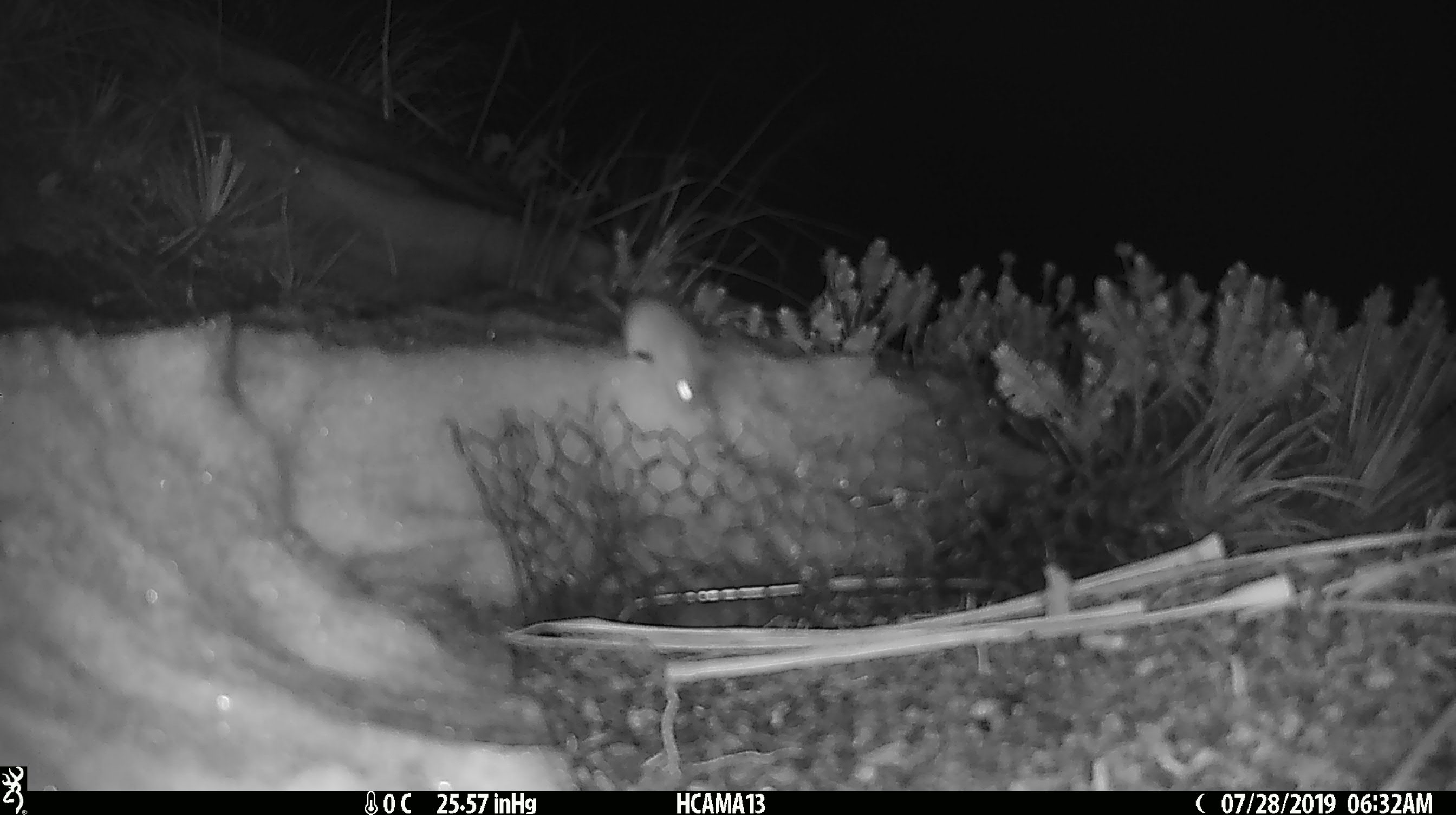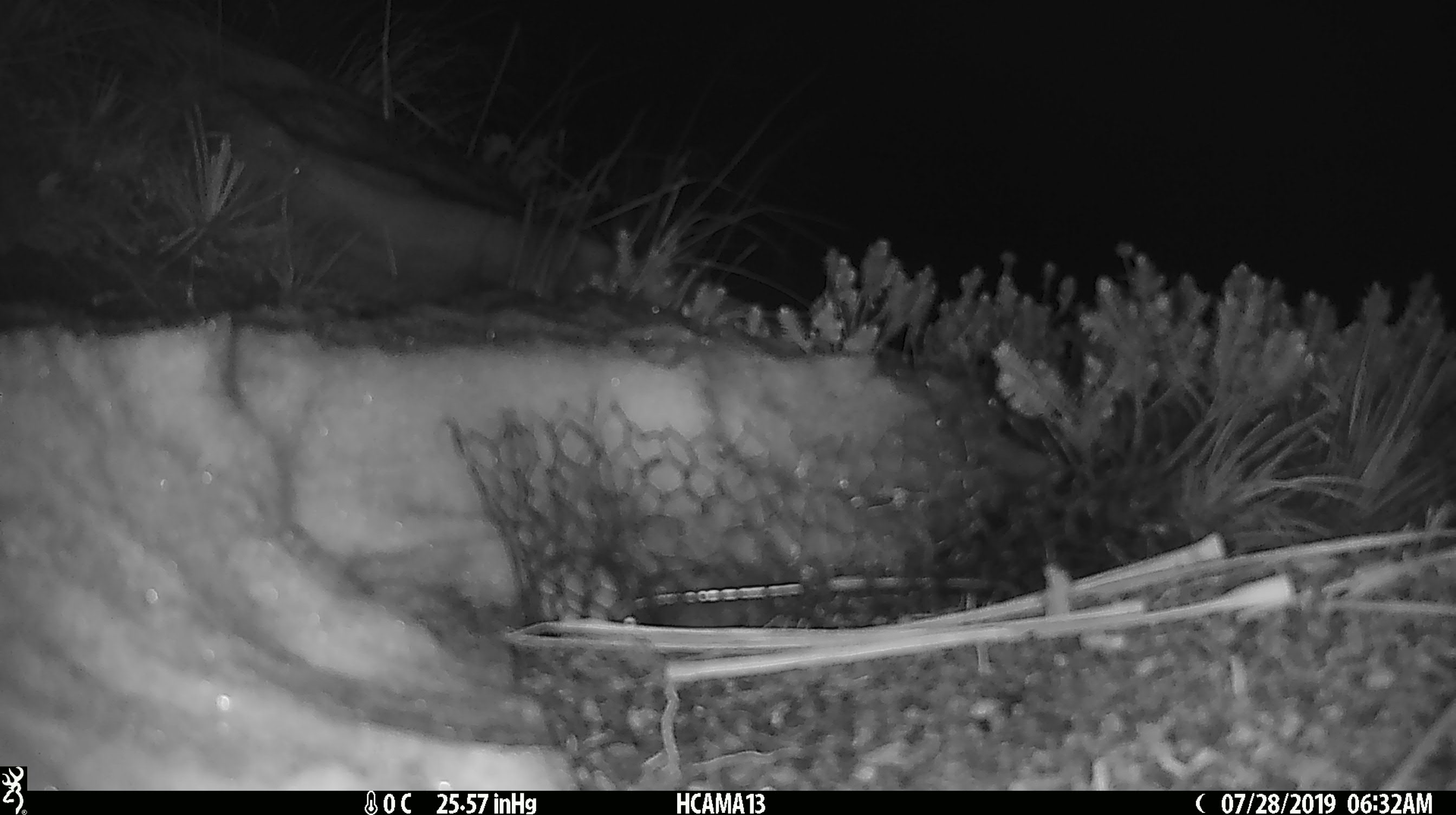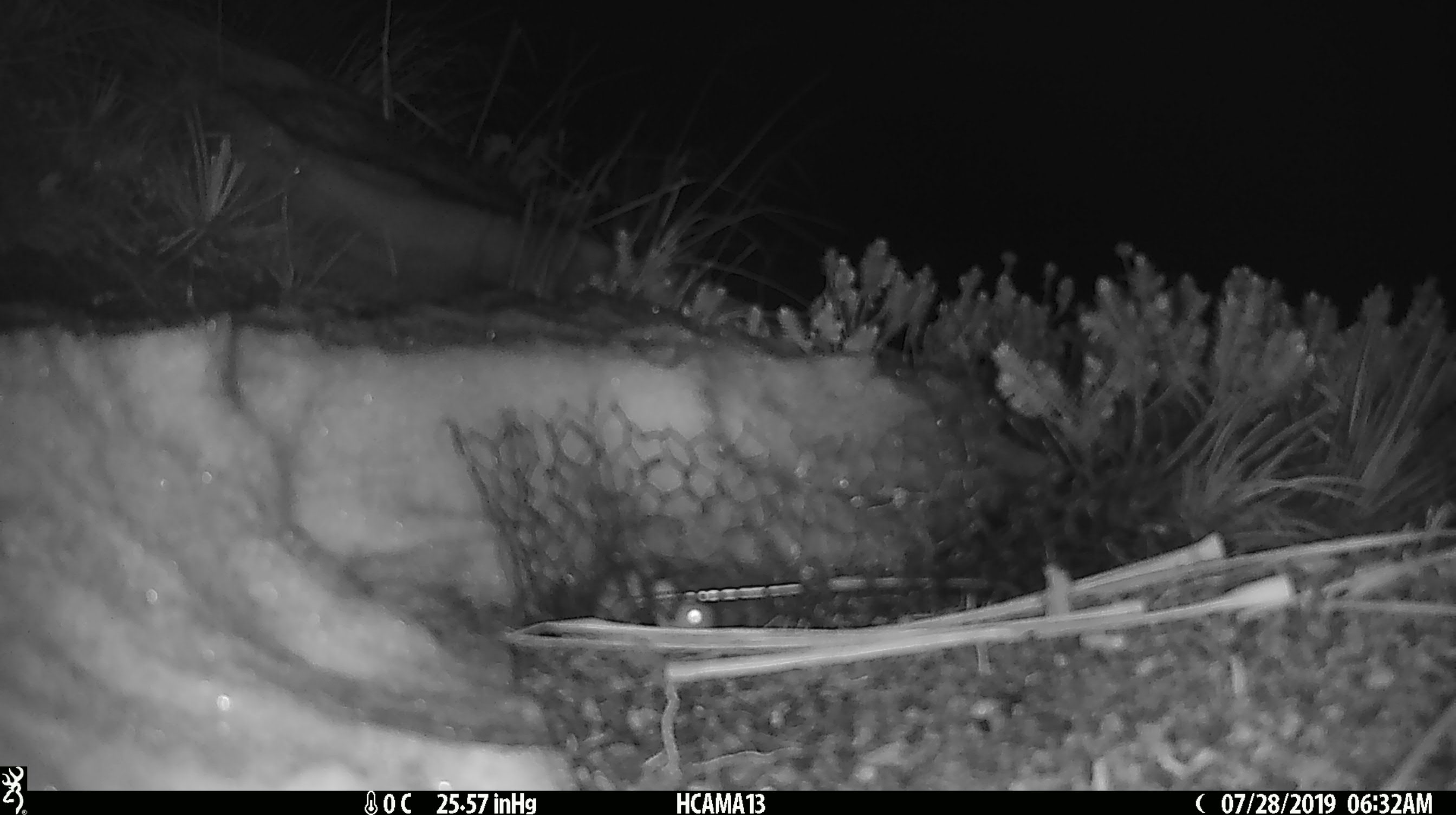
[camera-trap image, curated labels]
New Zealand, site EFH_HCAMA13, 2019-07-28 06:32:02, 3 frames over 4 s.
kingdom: Animalia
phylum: Chordata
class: Mammalia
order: Rodentia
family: Muridae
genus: Mus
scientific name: Mus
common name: mouse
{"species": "mouse (Mus)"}